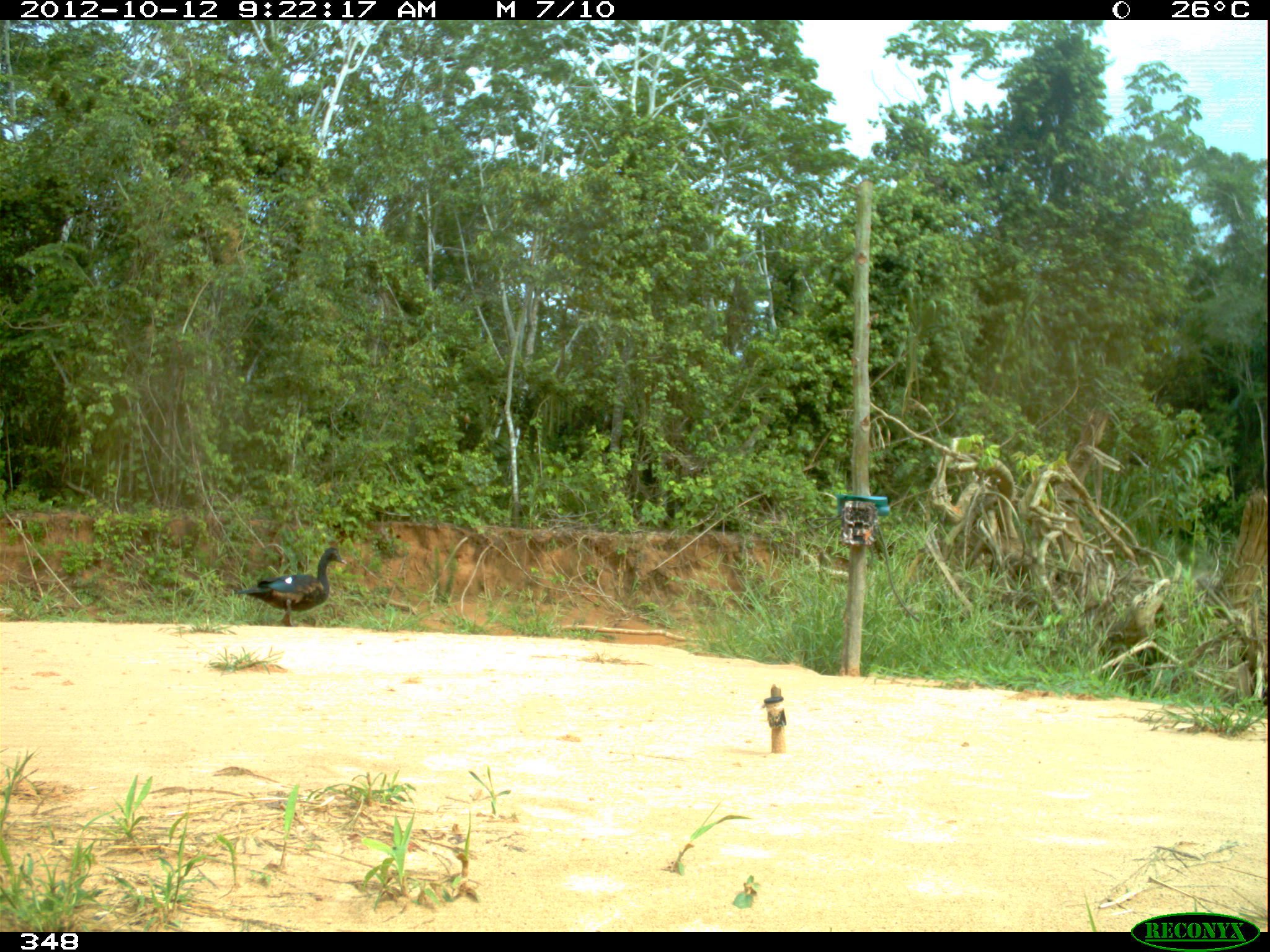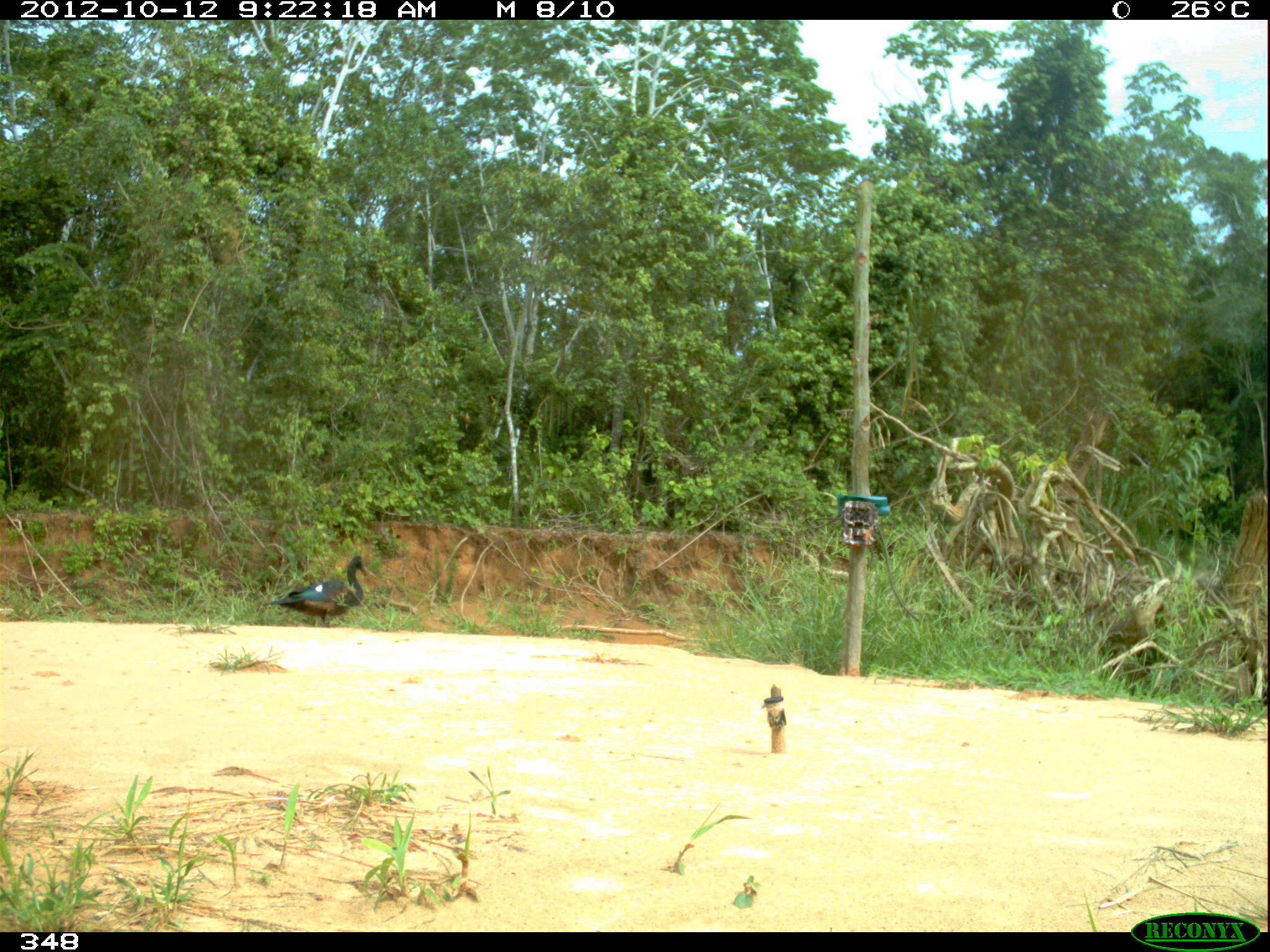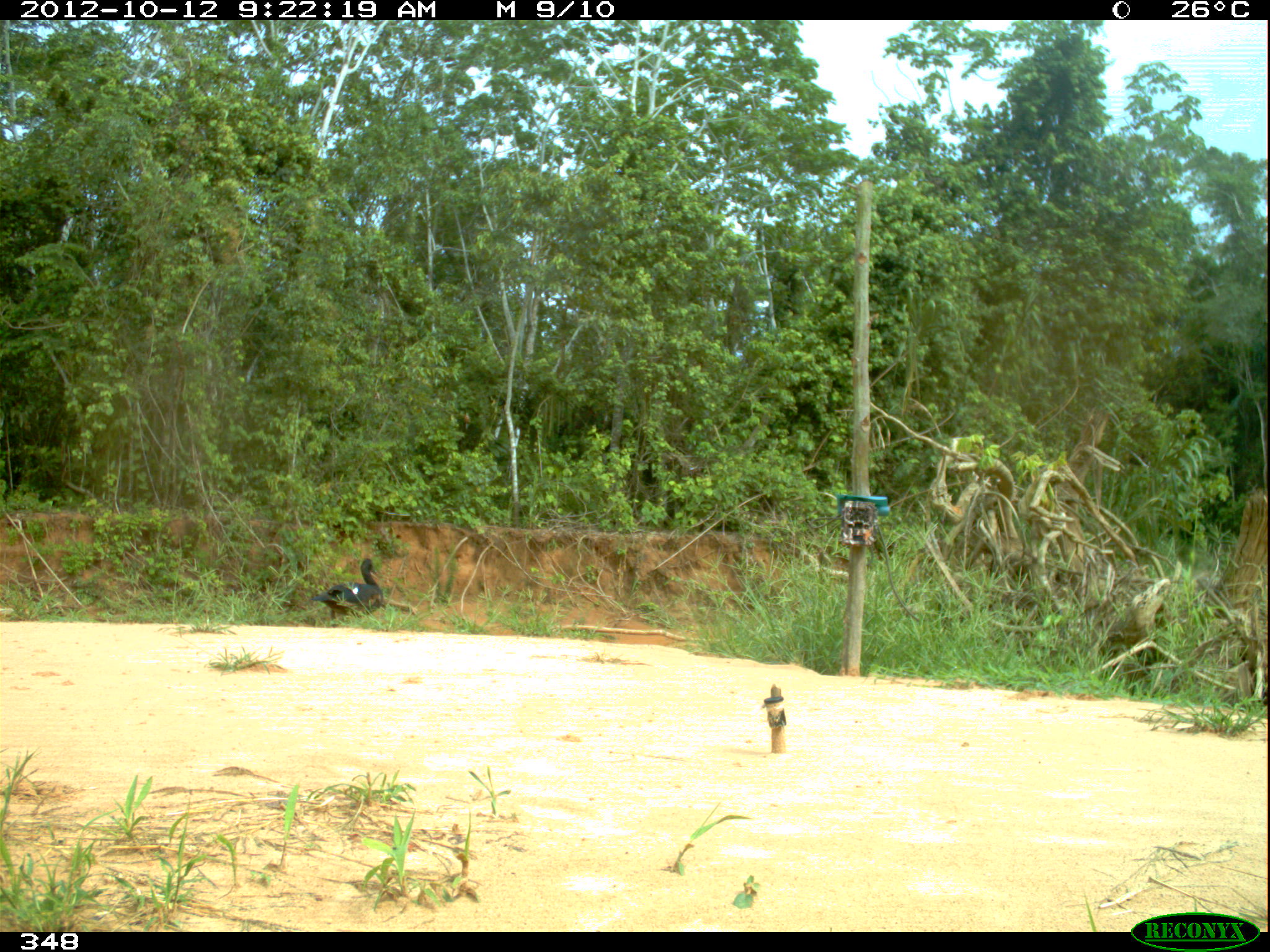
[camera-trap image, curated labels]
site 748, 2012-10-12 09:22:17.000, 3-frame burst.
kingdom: Animalia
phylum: Chordata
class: Aves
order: Anseriformes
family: Anatidae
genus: Cairina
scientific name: Cairina moschata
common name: muscovy duck